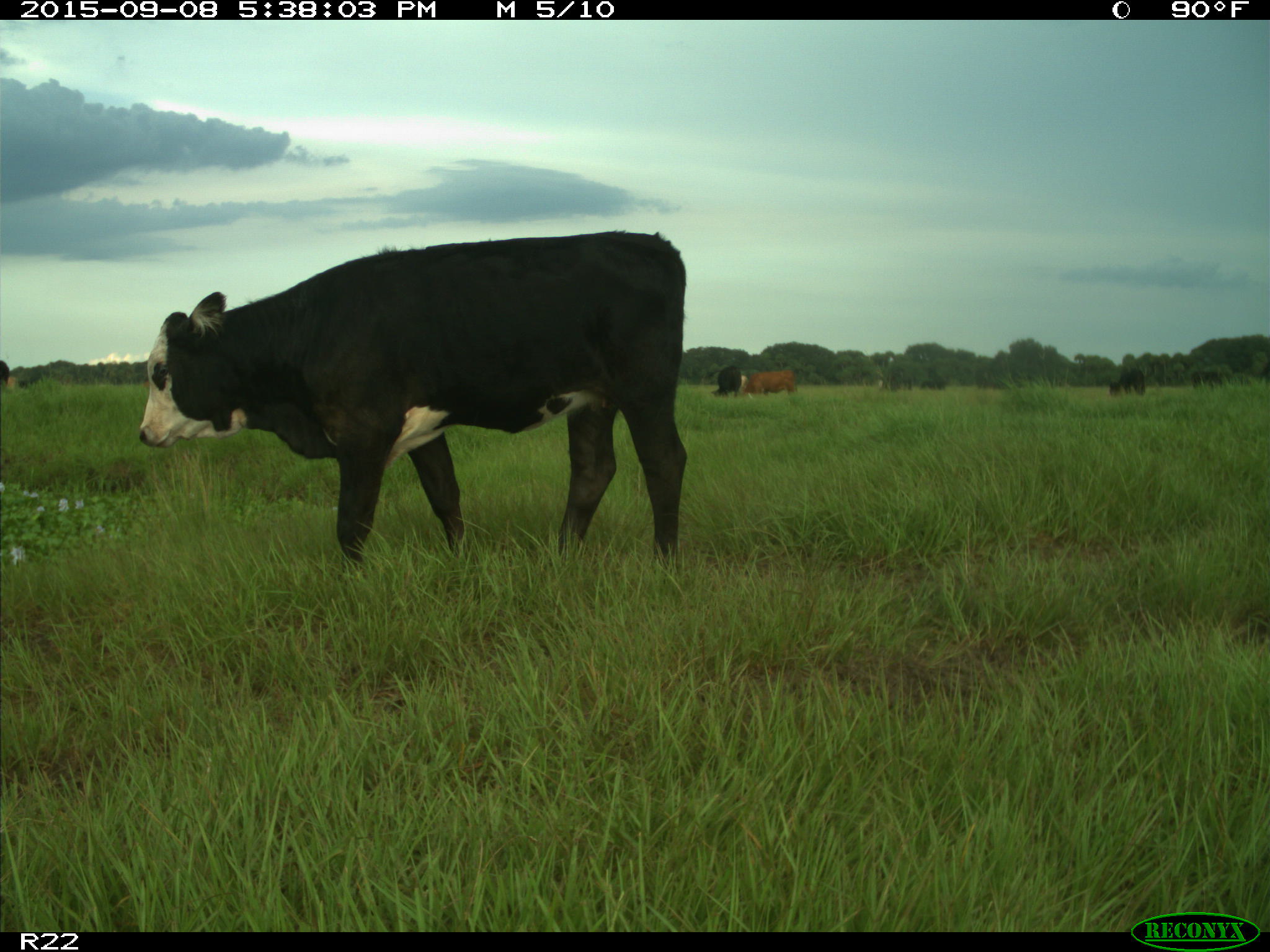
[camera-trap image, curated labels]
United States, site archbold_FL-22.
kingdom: Animalia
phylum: Chordata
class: Mammalia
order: Artiodactyla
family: Bovidae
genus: Bos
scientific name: Bos taurus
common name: domestic cow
Bos taurus (domestic cow).